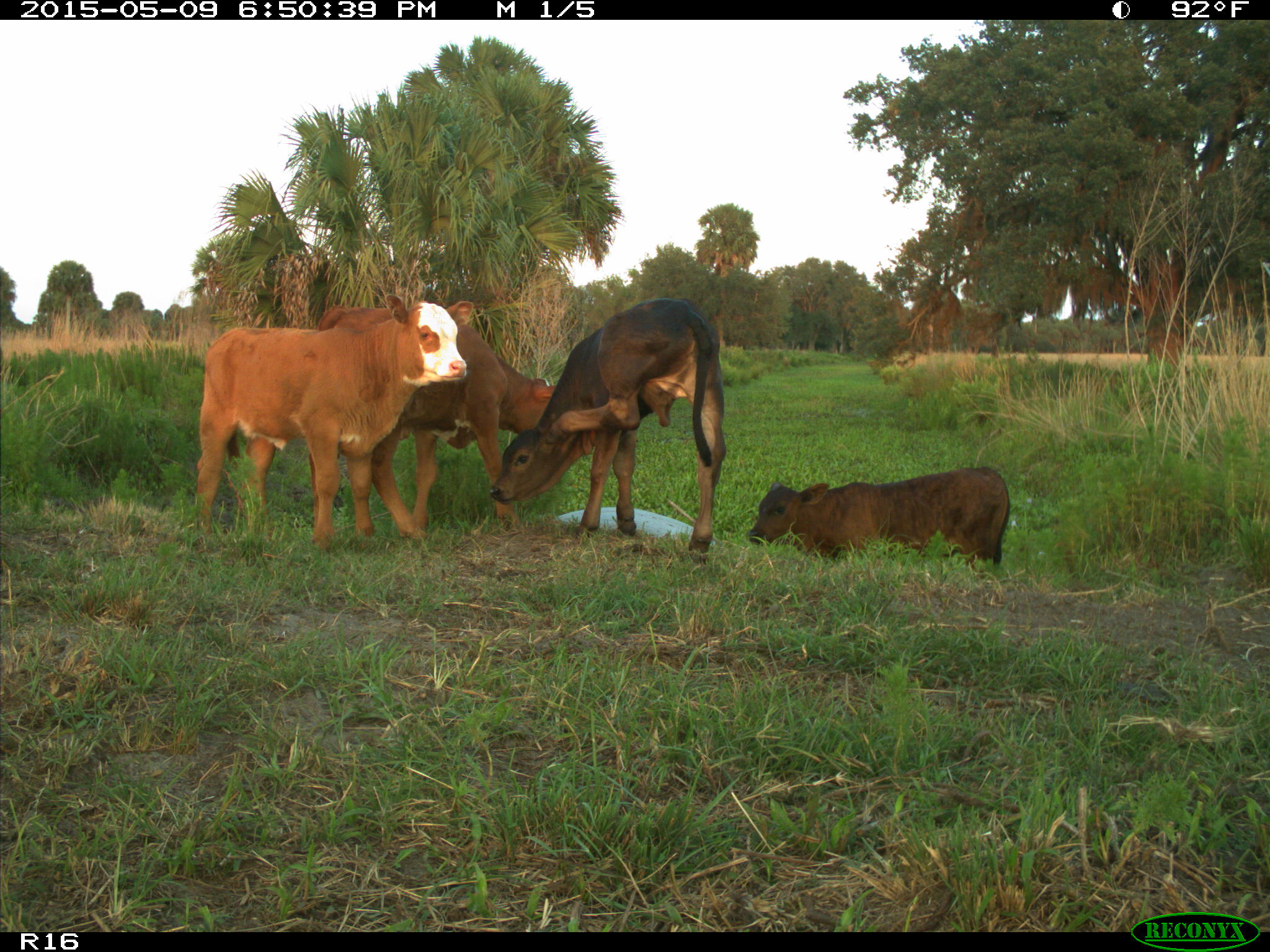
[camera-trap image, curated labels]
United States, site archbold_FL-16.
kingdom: Animalia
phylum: Chordata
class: Mammalia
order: Artiodactyla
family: Bovidae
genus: Bos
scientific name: Bos taurus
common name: domestic cow